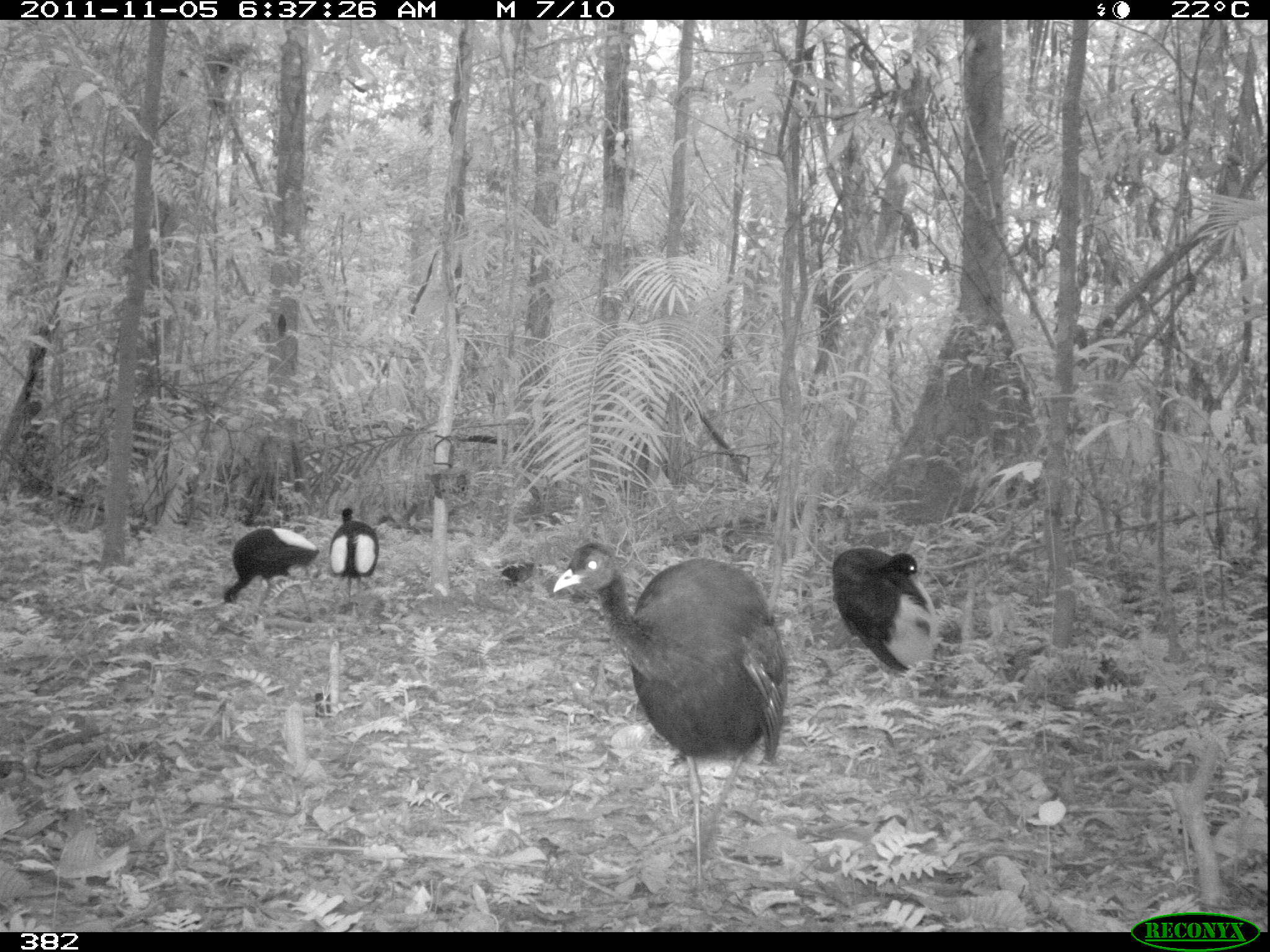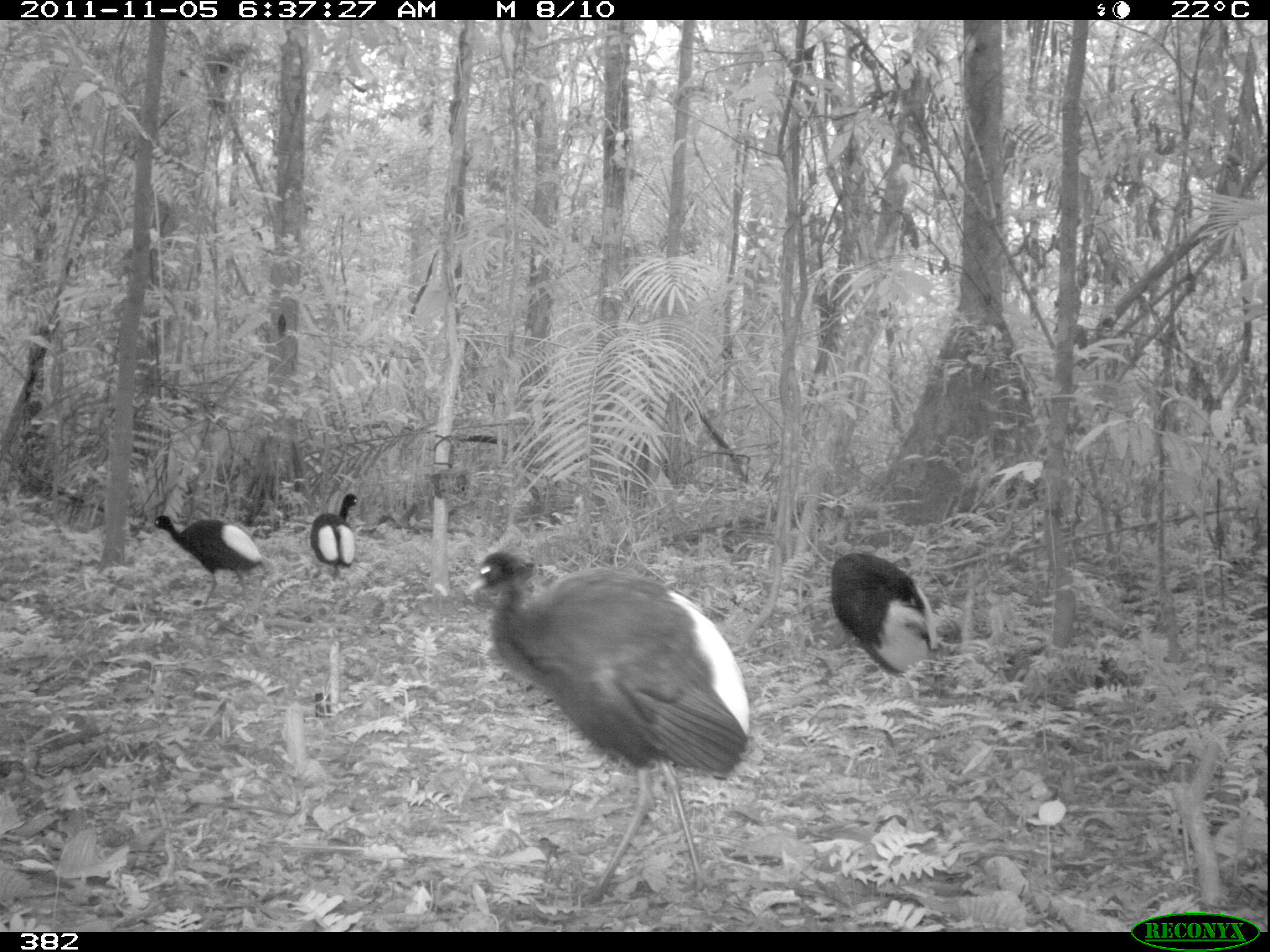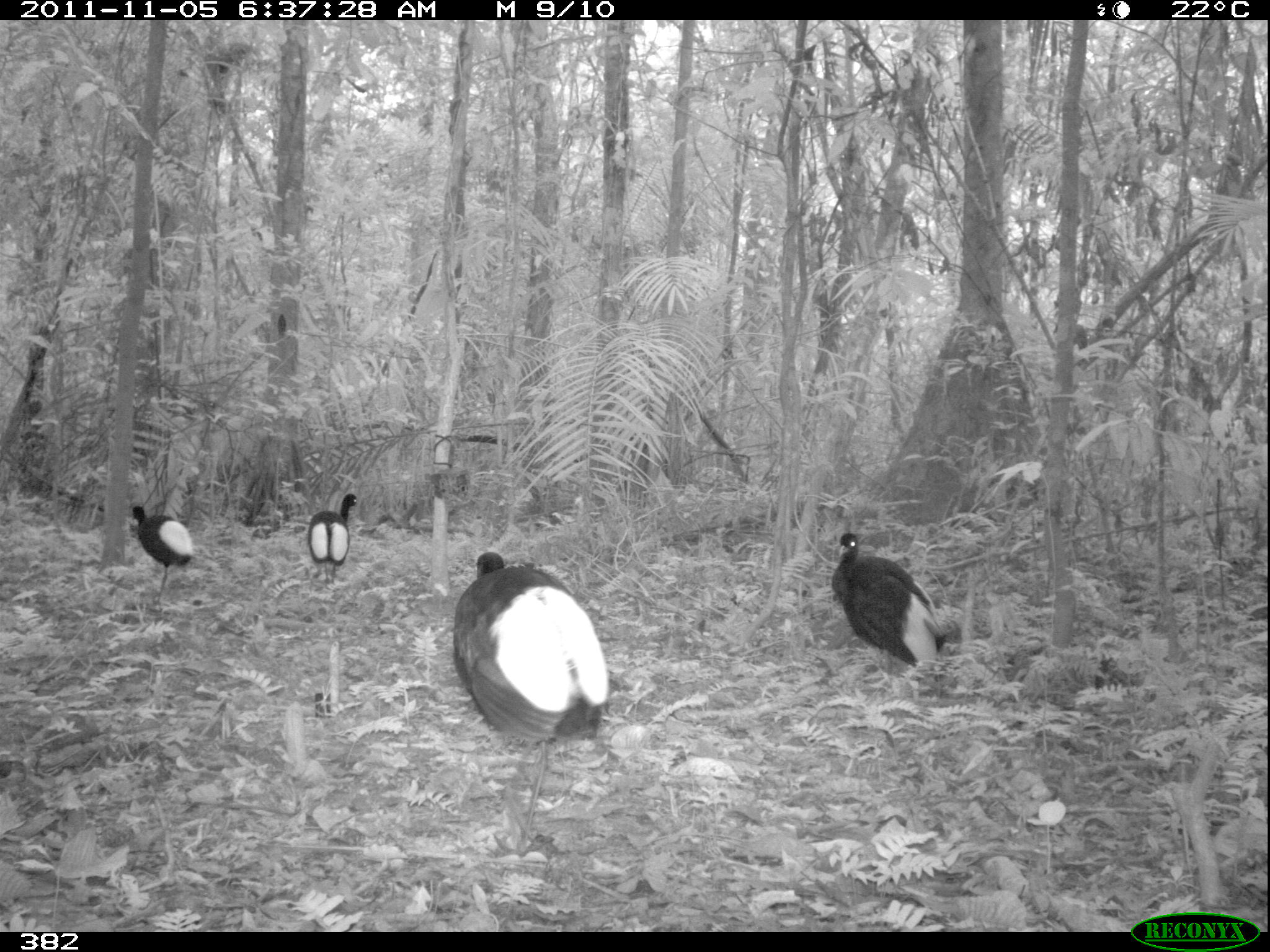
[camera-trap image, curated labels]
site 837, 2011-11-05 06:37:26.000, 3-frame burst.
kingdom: Animalia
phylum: Chordata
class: Aves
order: Gruiformes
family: Psophiidae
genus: Psophia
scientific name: Psophia leucoptera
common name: pale-winged trumpeter